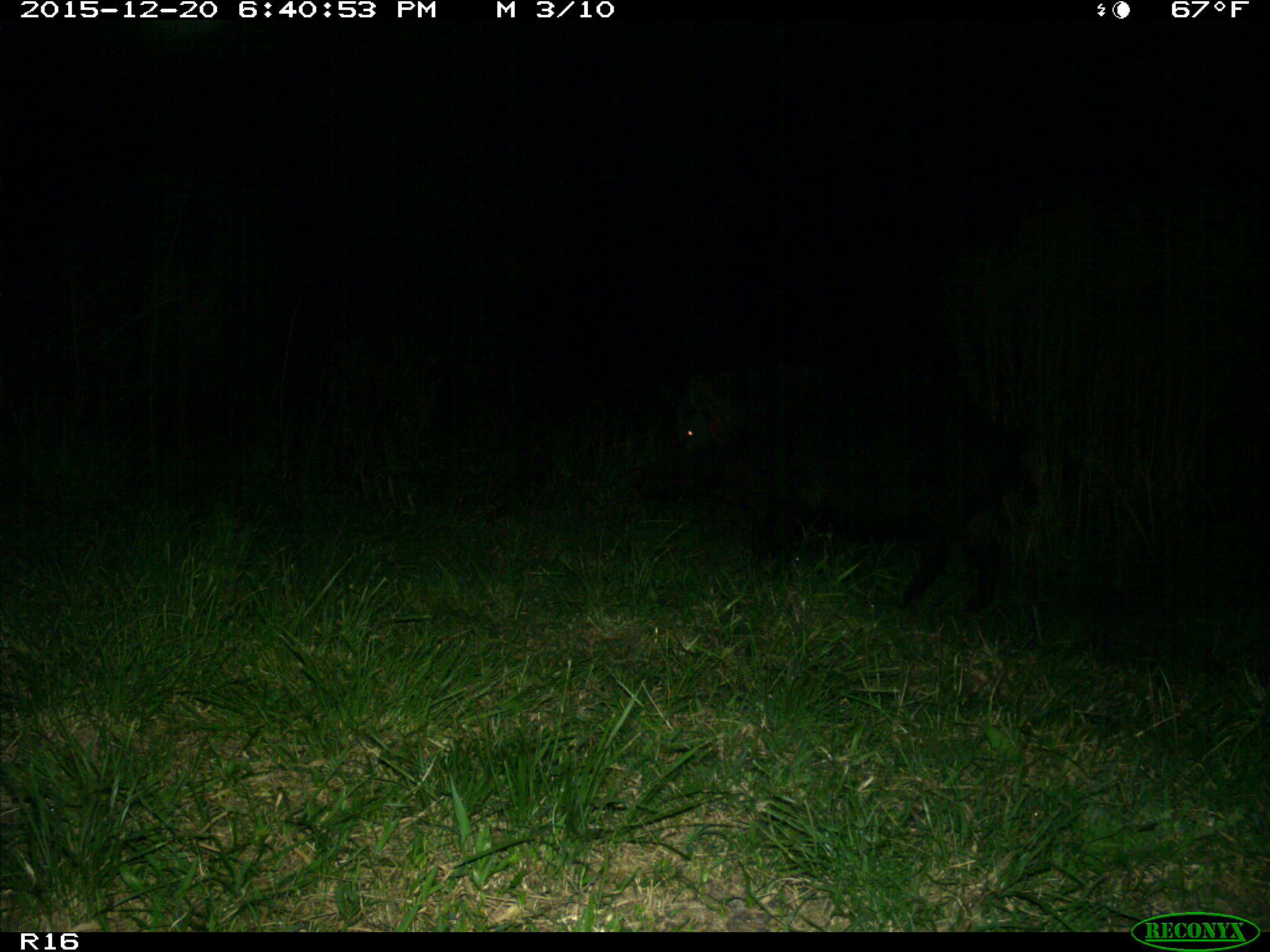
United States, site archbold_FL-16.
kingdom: Animalia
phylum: Chordata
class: Mammalia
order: Artiodactyla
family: Suidae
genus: Sus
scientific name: Sus scrofa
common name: wild boar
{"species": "Sus scrofa (wild boar)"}